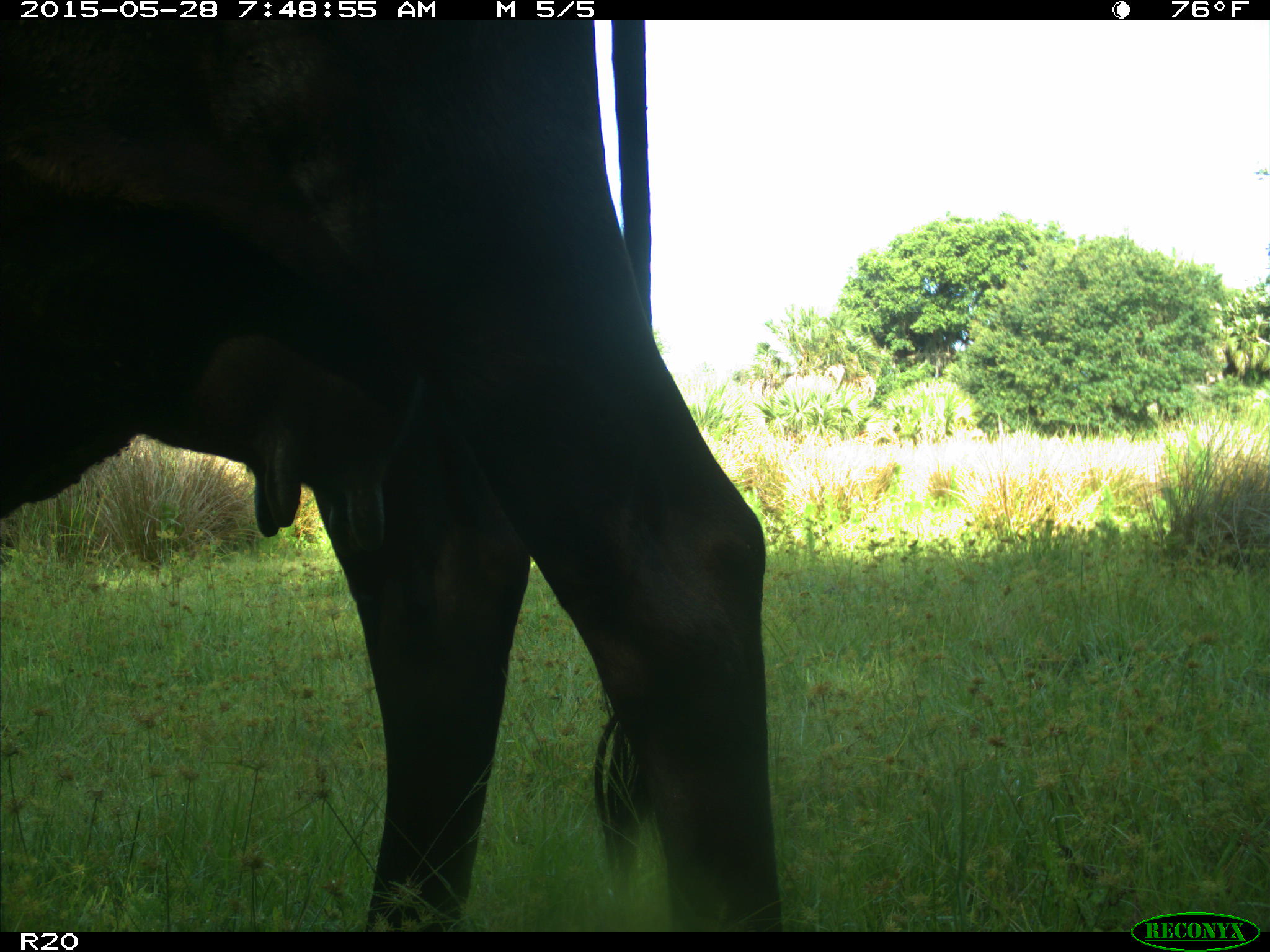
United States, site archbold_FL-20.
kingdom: Animalia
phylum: Chordata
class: Mammalia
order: Artiodactyla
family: Bovidae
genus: Bos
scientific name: Bos taurus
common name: domestic cow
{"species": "Bos taurus (domestic cow)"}